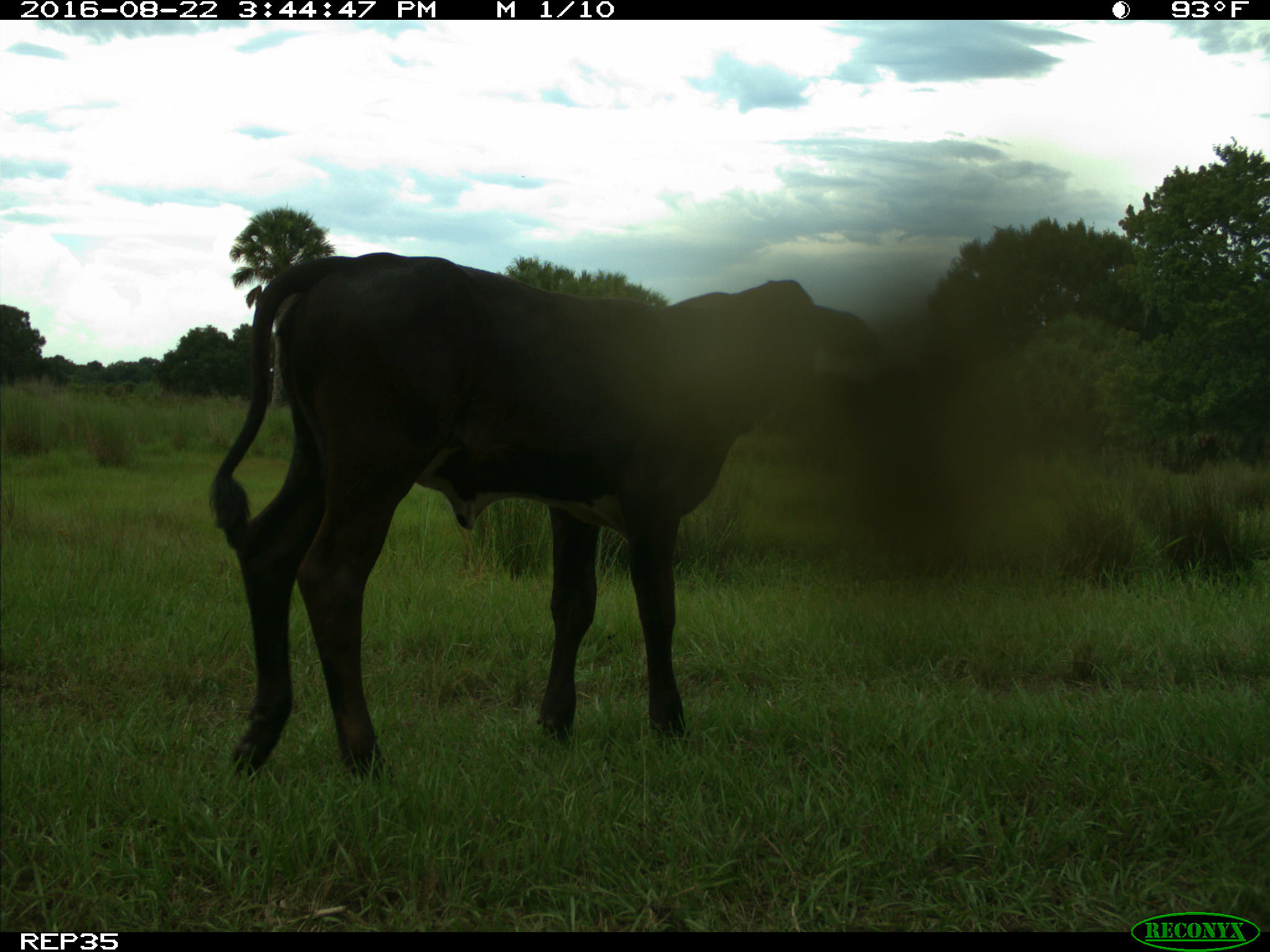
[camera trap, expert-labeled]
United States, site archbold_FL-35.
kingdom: Animalia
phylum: Chordata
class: Mammalia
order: Artiodactyla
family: Bovidae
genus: Bos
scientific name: Bos taurus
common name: domestic cow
Bos taurus (domestic cow).